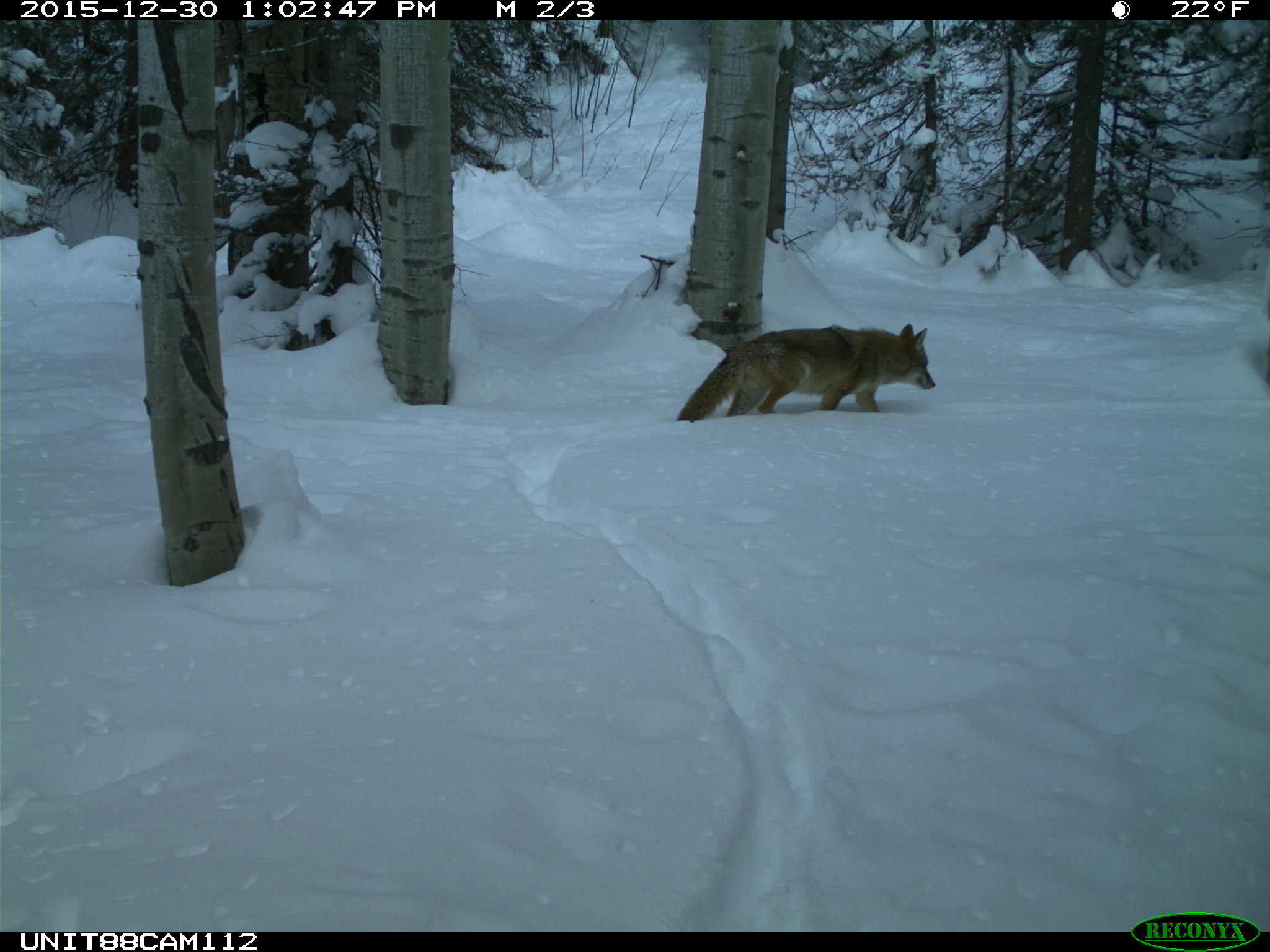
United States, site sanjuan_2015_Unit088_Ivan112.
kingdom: Animalia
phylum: Chordata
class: Mammalia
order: Carnivora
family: Canidae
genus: Canis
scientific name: Canis latrans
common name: coyote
Canis latrans (coyote).